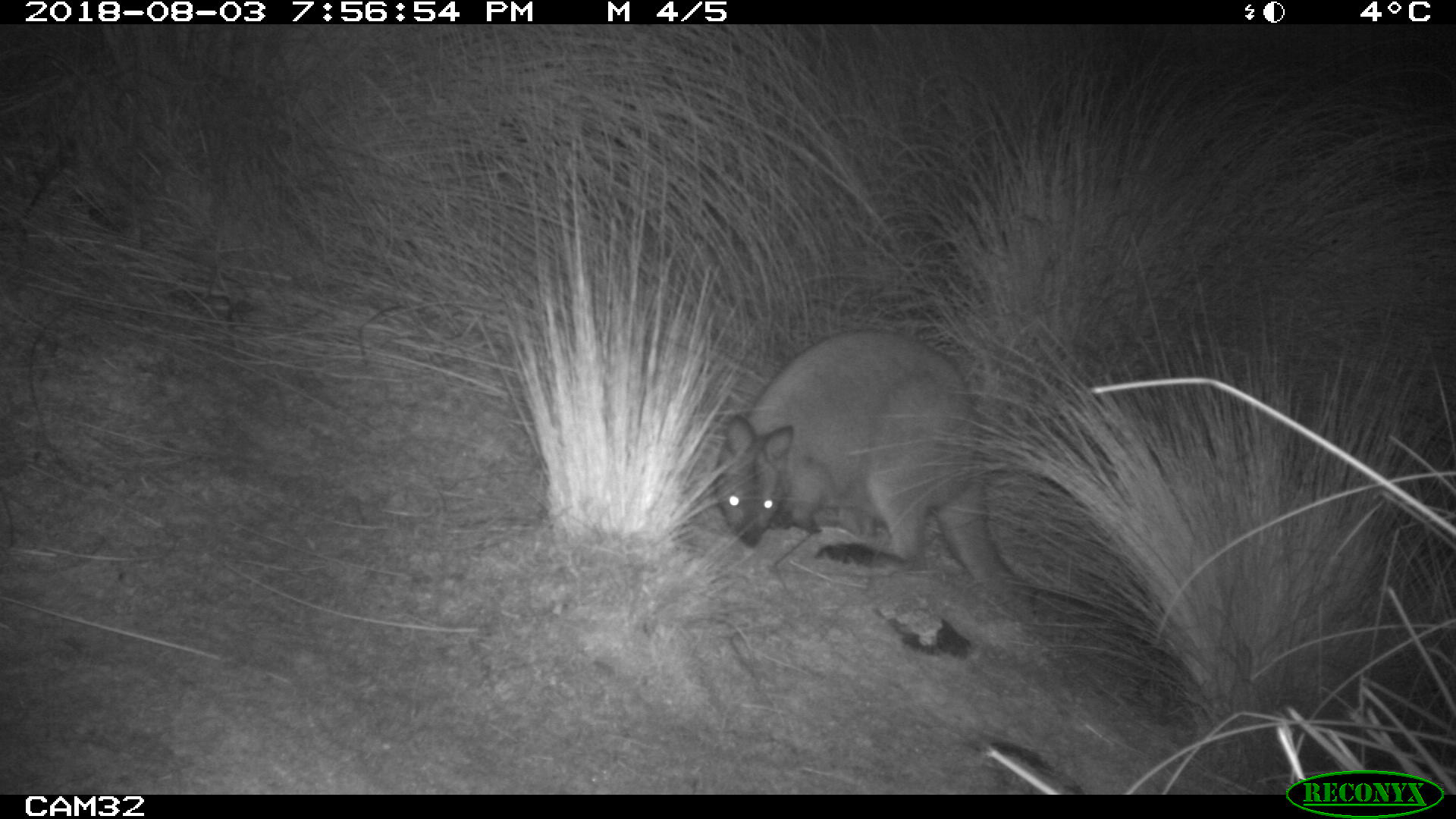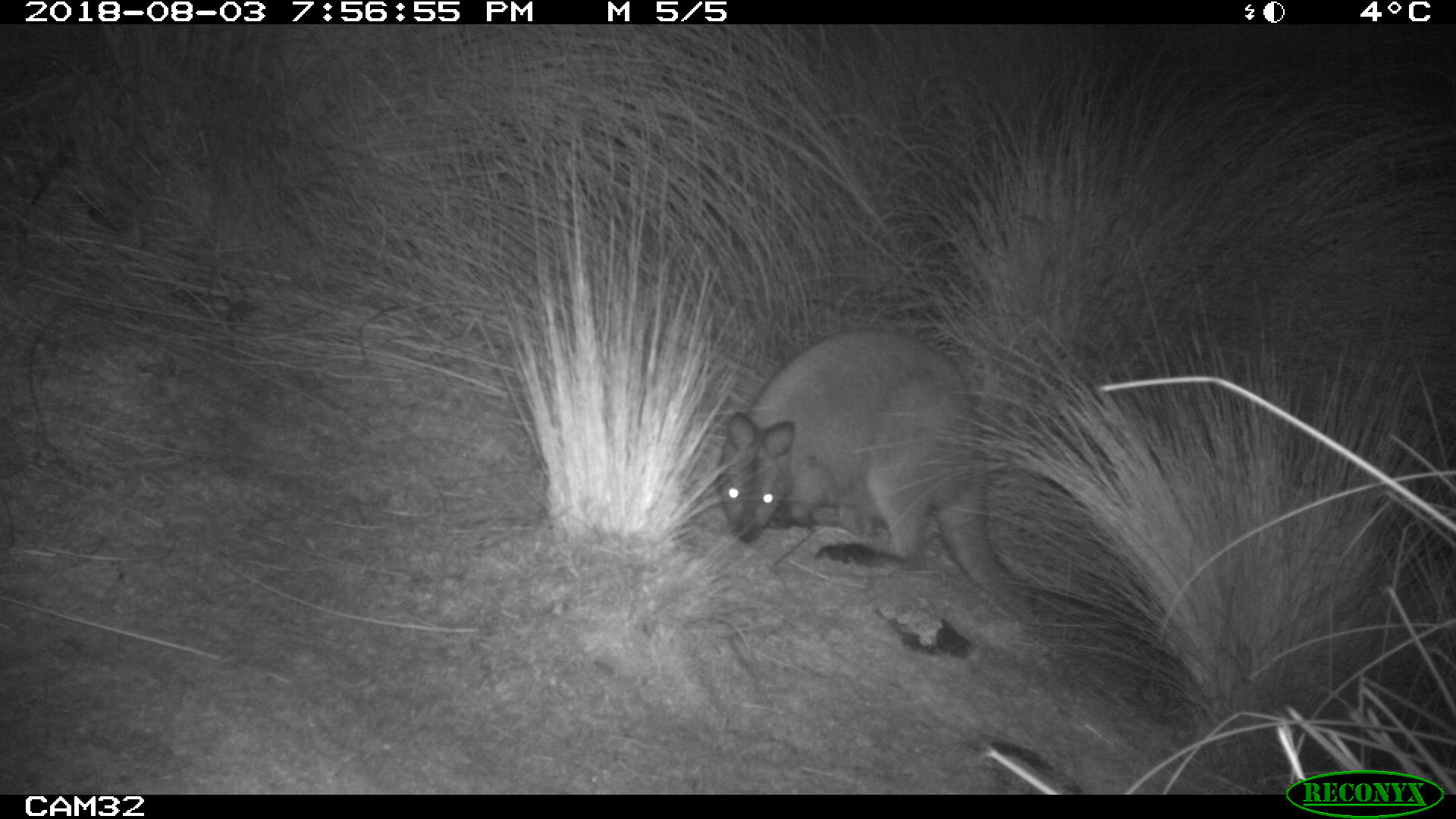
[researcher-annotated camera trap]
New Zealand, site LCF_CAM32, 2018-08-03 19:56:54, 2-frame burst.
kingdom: Animalia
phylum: Chordata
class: Mammalia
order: Diprotodontia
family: Macropodidae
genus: Notamacropus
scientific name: Notamacropus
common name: wallaby